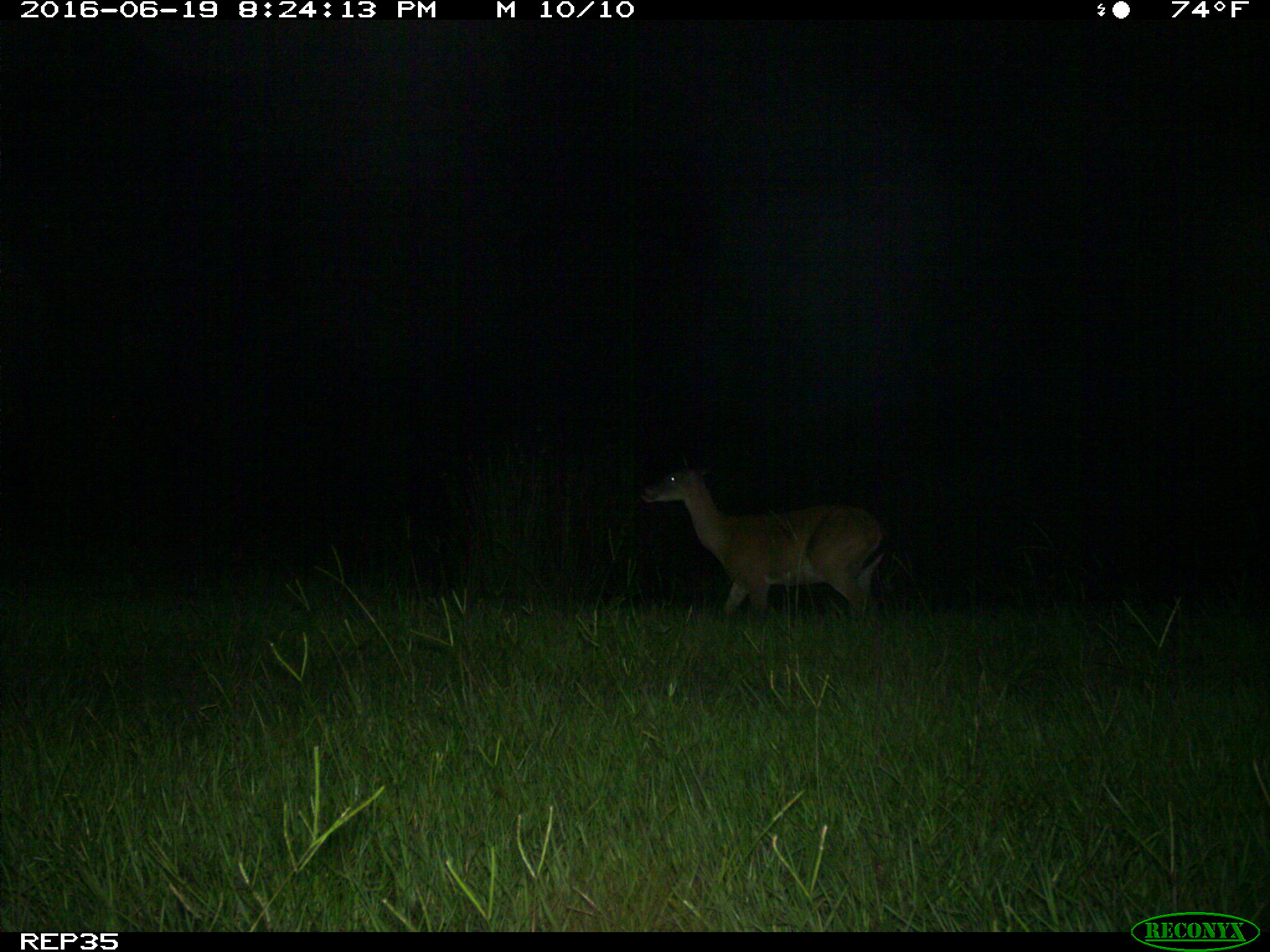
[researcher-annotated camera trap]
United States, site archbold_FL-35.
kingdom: Animalia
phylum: Chordata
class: Mammalia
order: Artiodactyla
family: Cervidae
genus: Odocoileus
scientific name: Odocoileus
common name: deer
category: unidentified deer